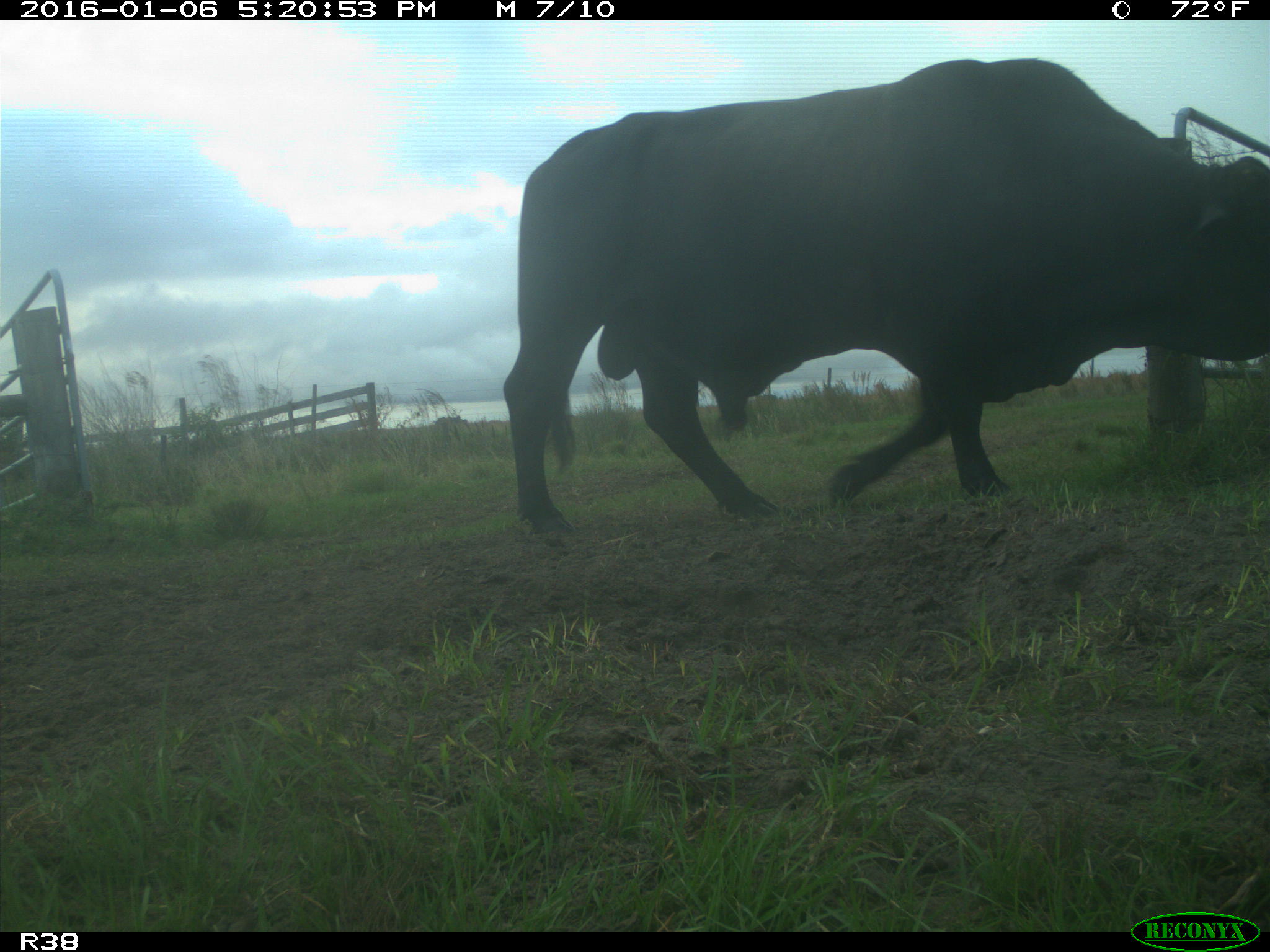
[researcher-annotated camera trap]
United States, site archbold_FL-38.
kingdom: Animalia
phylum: Chordata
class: Mammalia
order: Artiodactyla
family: Bovidae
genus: Bos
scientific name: Bos taurus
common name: domestic cow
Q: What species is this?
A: Bos taurus (domestic cow).